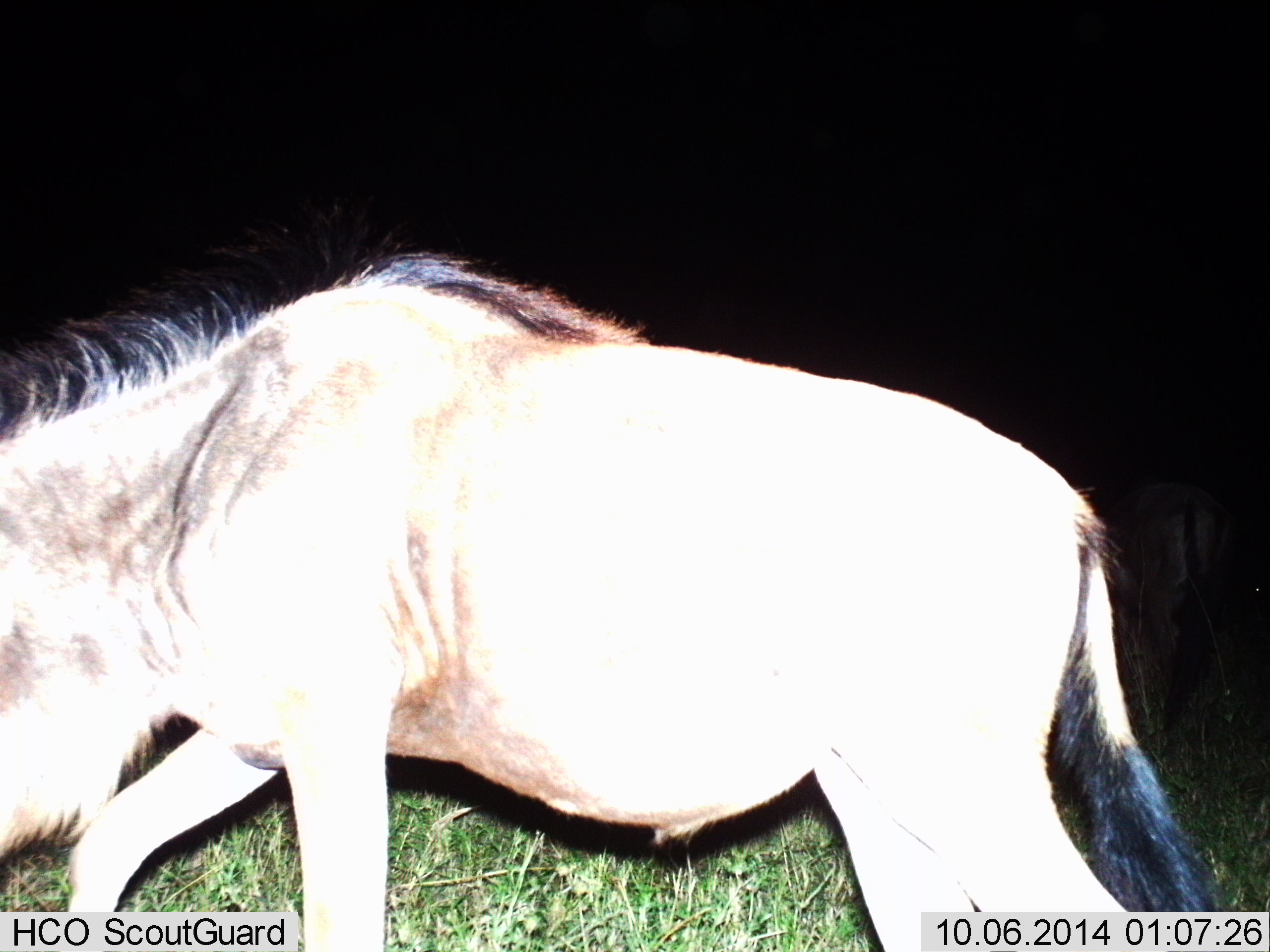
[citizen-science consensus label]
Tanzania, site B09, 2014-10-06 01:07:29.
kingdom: Animalia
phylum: Chordata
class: Mammalia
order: Artiodactyla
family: Bovidae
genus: Connochaetes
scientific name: Connochaetes taurinus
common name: blue wildebeest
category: wildebeest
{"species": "wildebeest (blue wildebeest) (Connochaetes taurinus)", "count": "1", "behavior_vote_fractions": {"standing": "20%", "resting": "0%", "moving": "90%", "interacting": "0%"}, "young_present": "0%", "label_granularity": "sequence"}